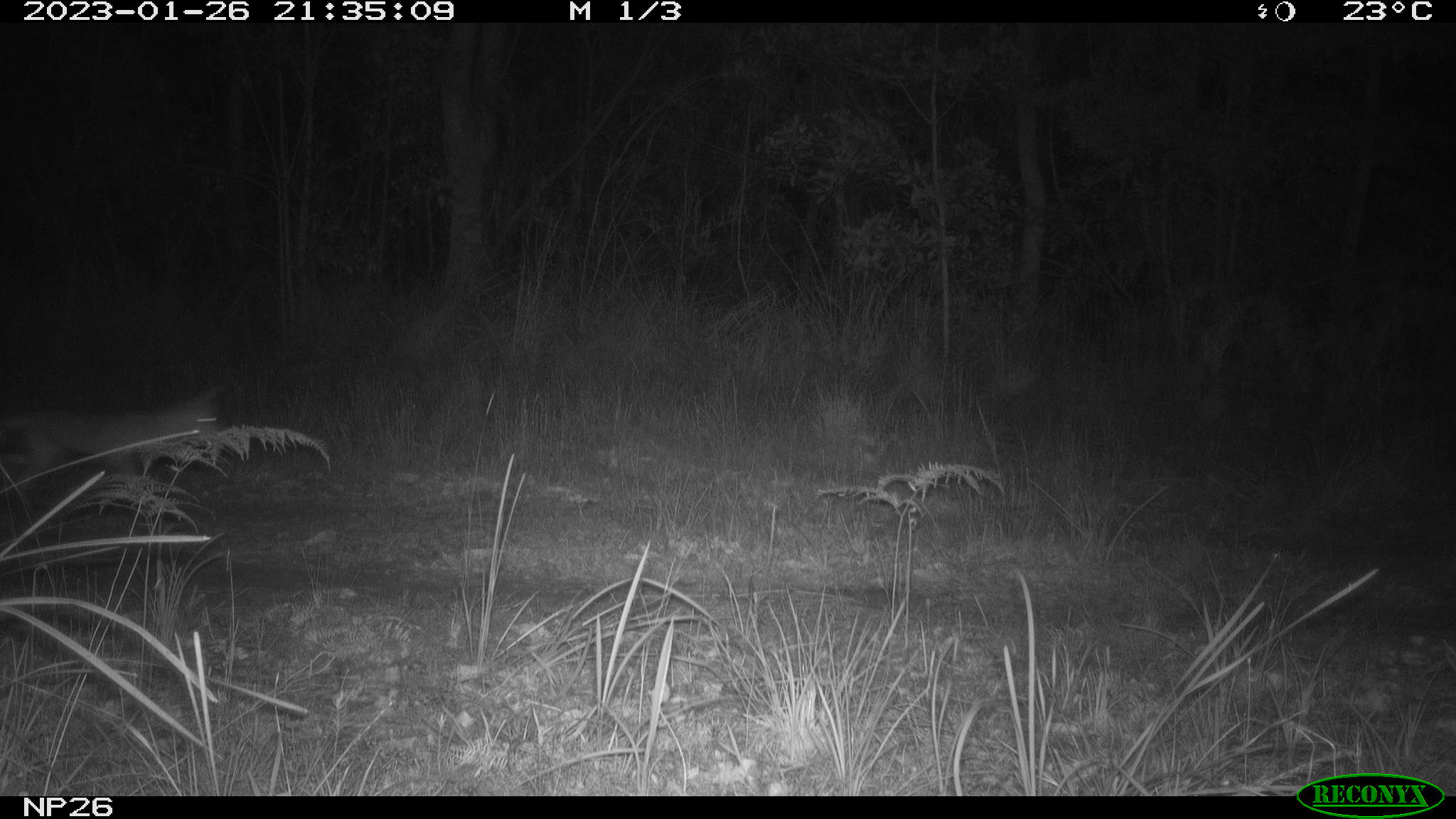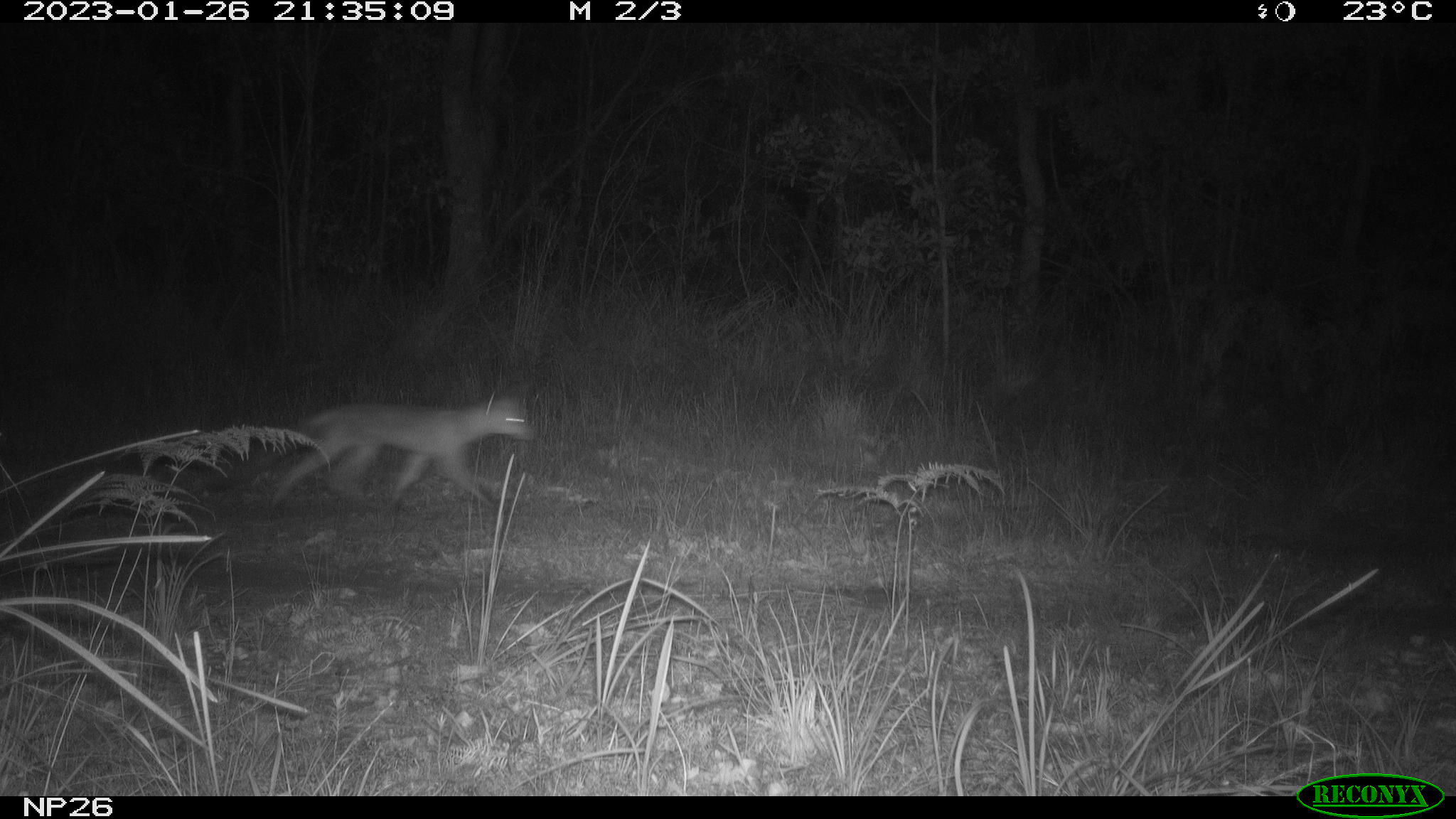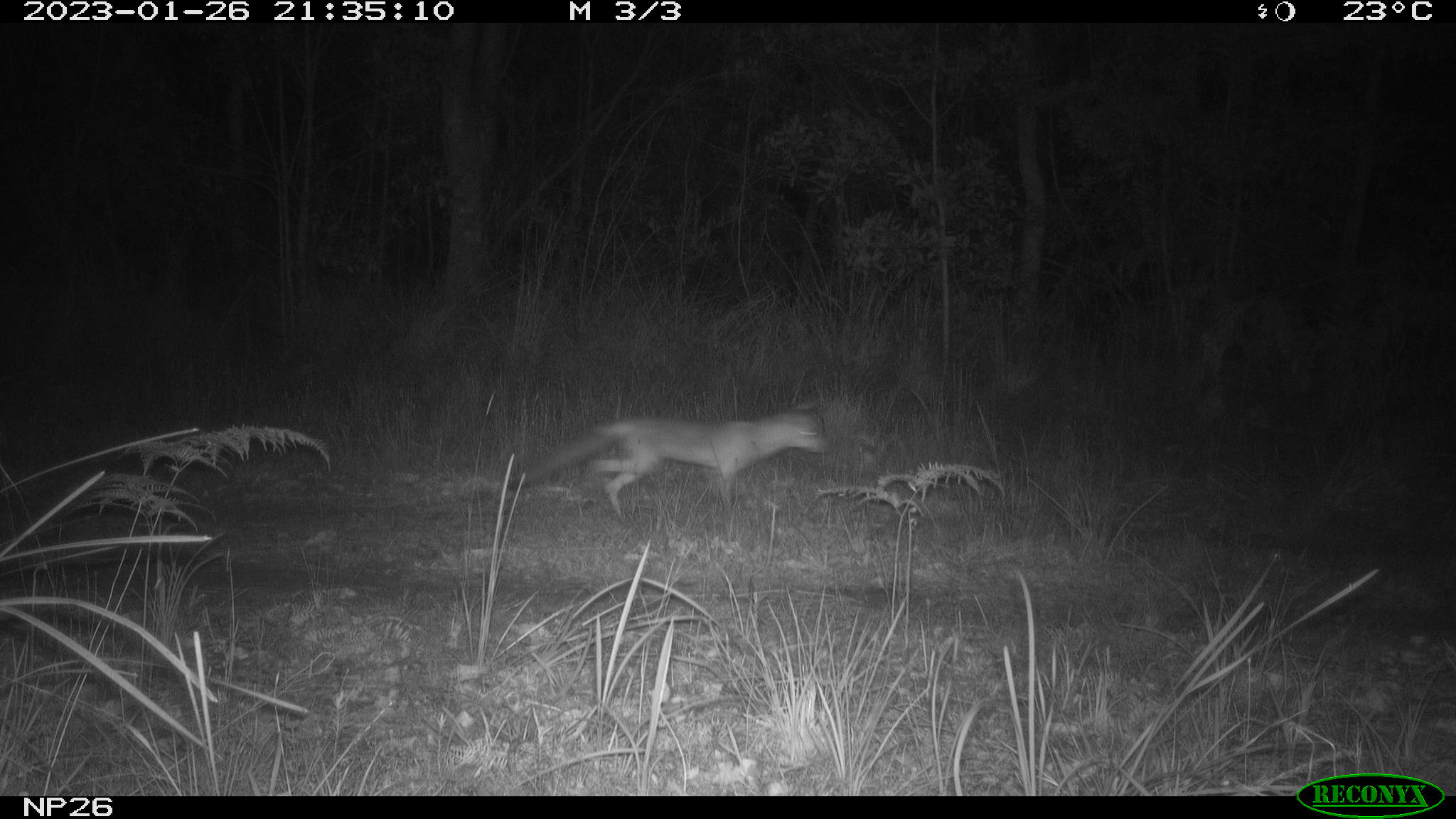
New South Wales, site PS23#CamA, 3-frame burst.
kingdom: Animalia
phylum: Chordata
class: Mammalia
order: Carnivora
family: Canidae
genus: Vulpes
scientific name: Vulpes vulpes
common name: red fox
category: fox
Fox (red fox) (Vulpes vulpes).